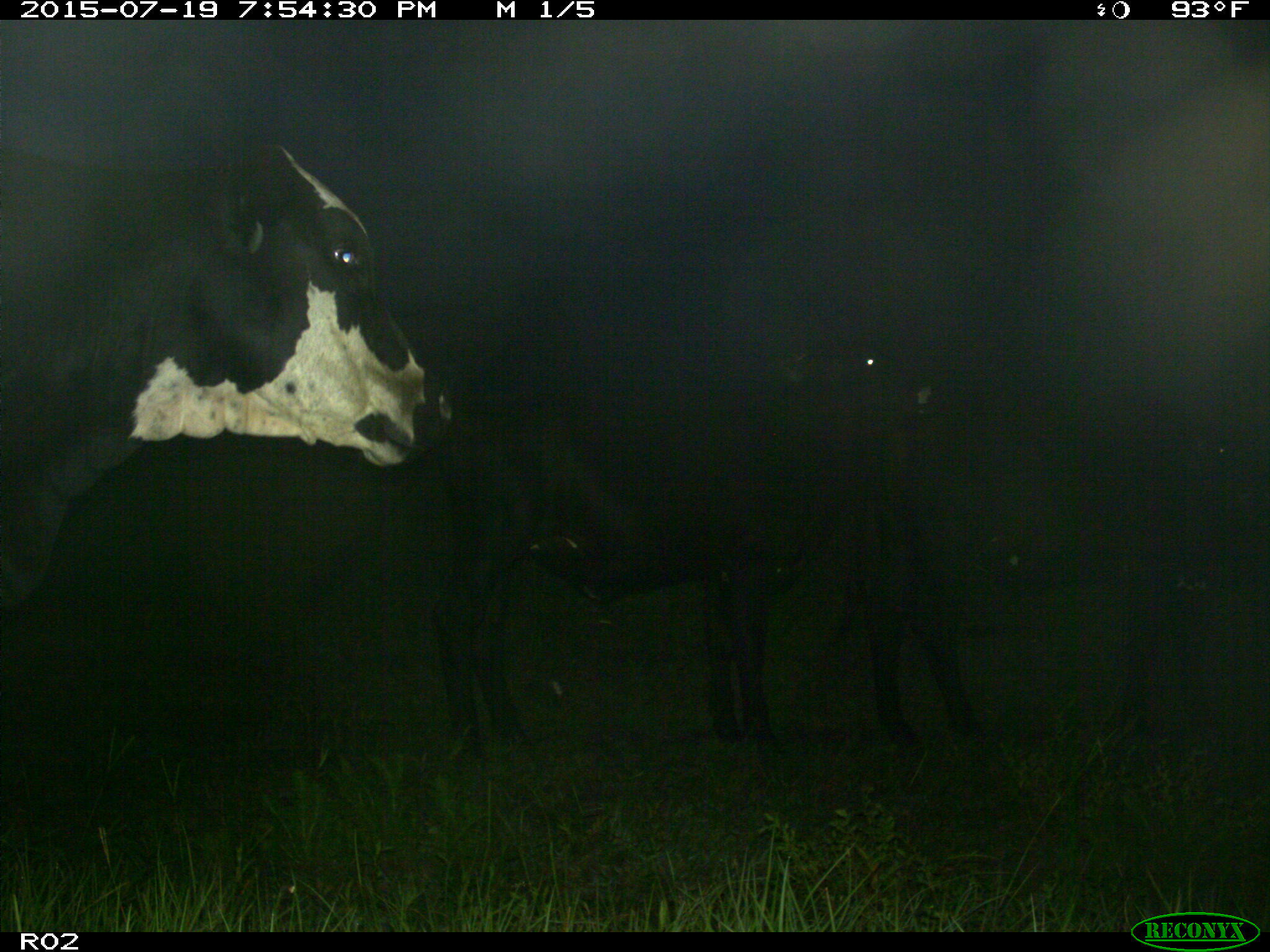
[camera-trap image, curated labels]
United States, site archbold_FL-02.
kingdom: Animalia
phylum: Chordata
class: Mammalia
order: Artiodactyla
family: Bovidae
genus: Bos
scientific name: Bos taurus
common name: domestic cow